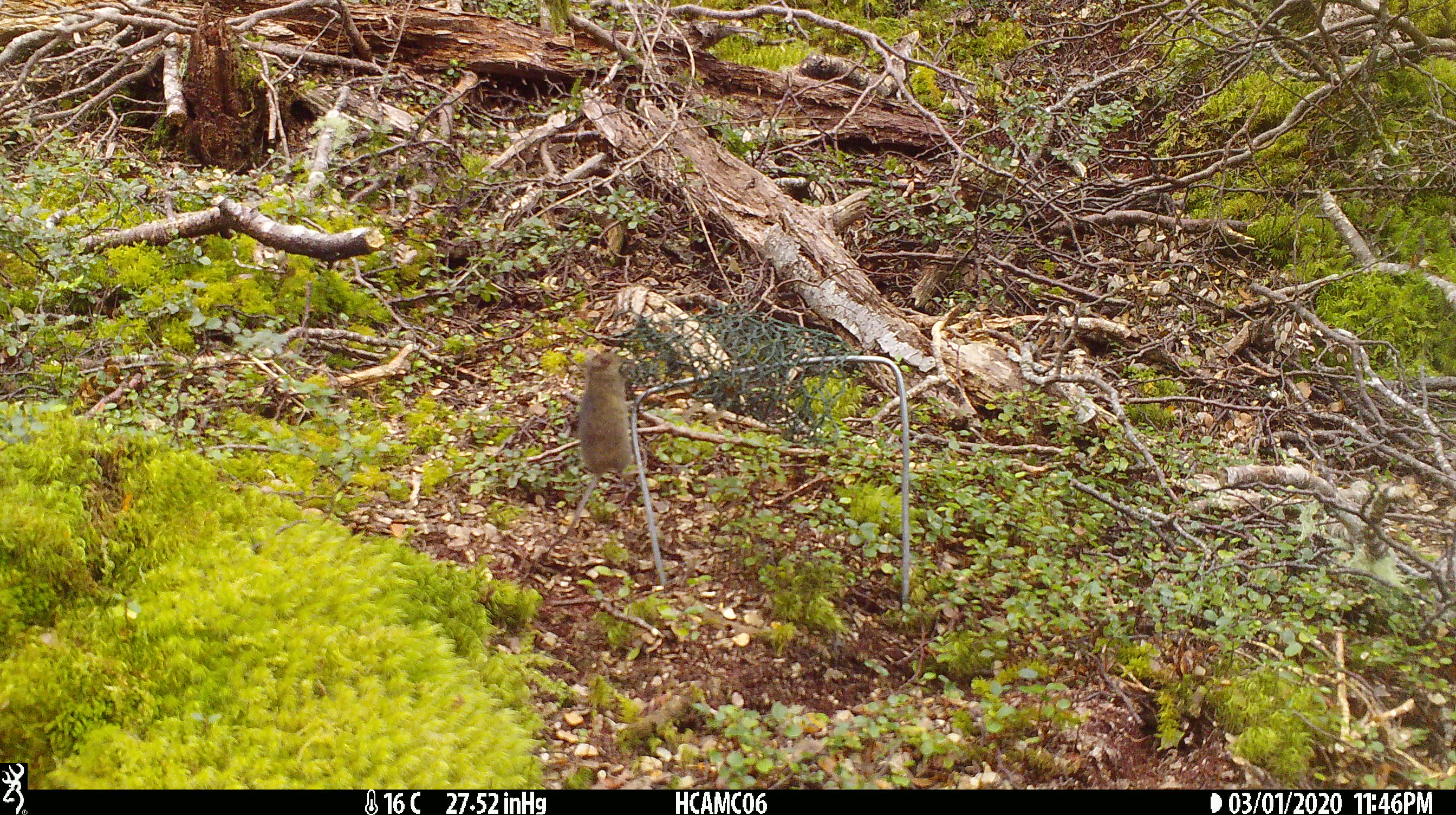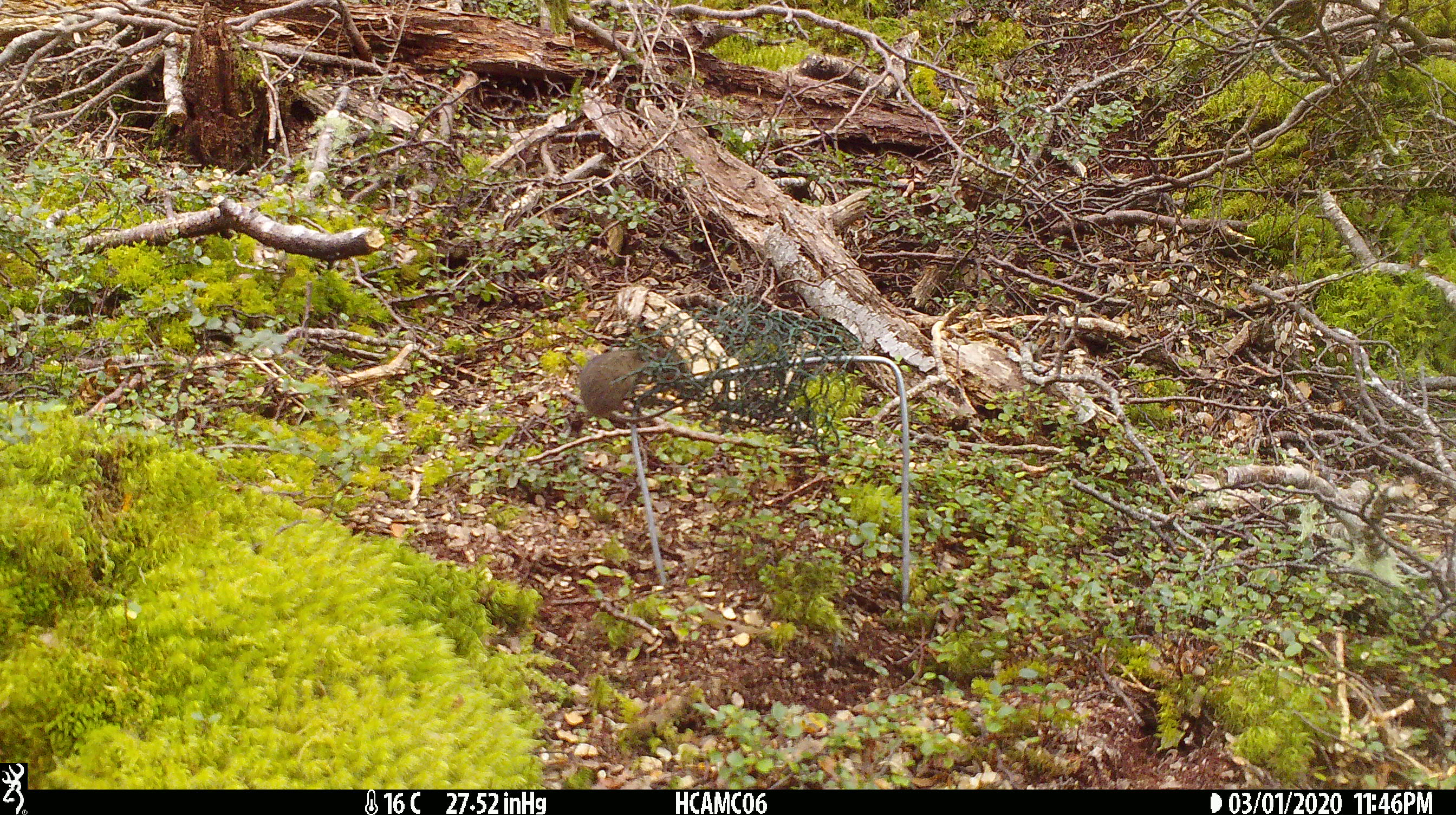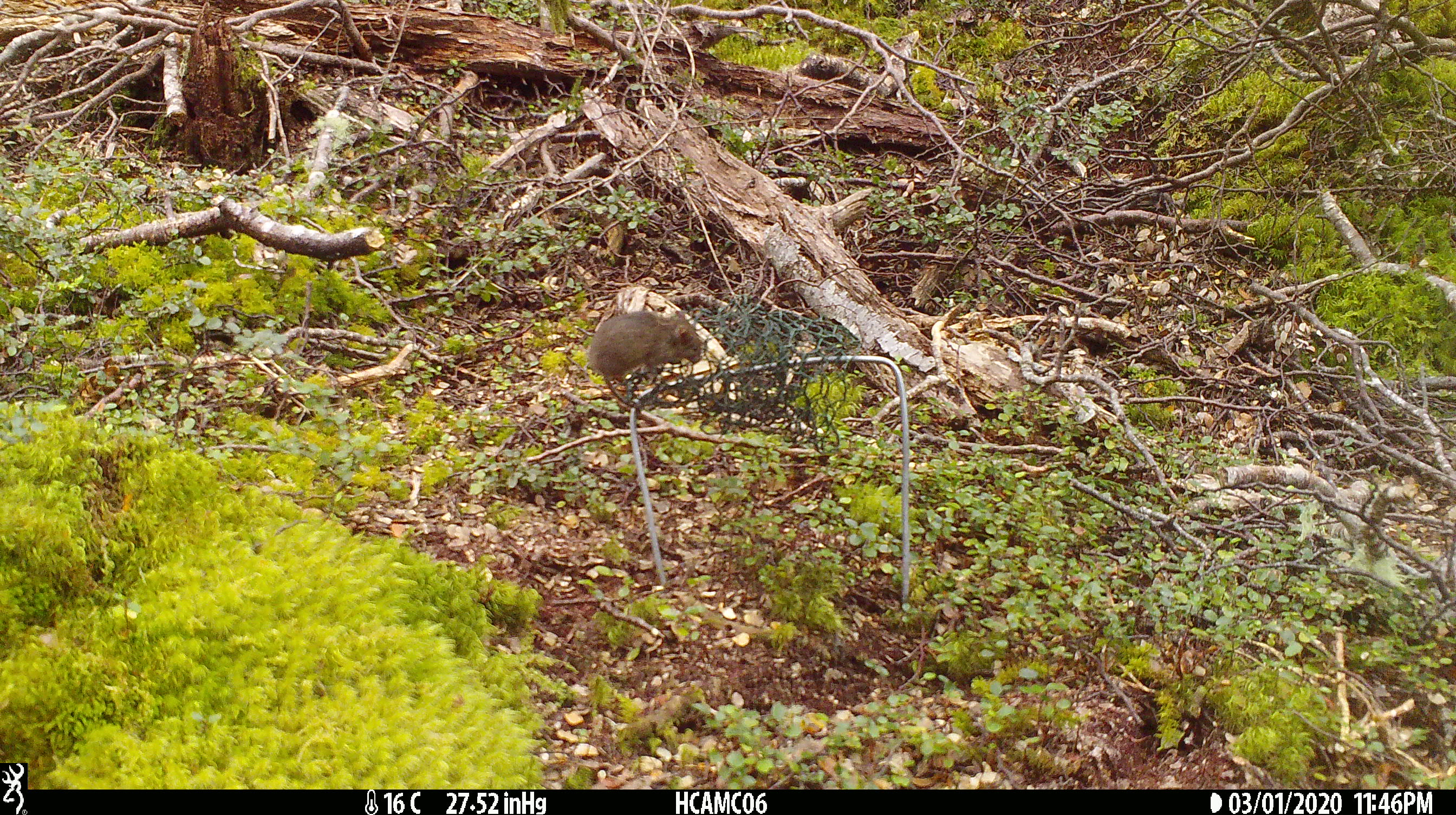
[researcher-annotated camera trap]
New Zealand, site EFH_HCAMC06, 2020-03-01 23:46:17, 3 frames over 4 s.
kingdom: Animalia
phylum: Chordata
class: Mammalia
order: Rodentia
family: Muridae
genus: Mus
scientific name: Mus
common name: mouse